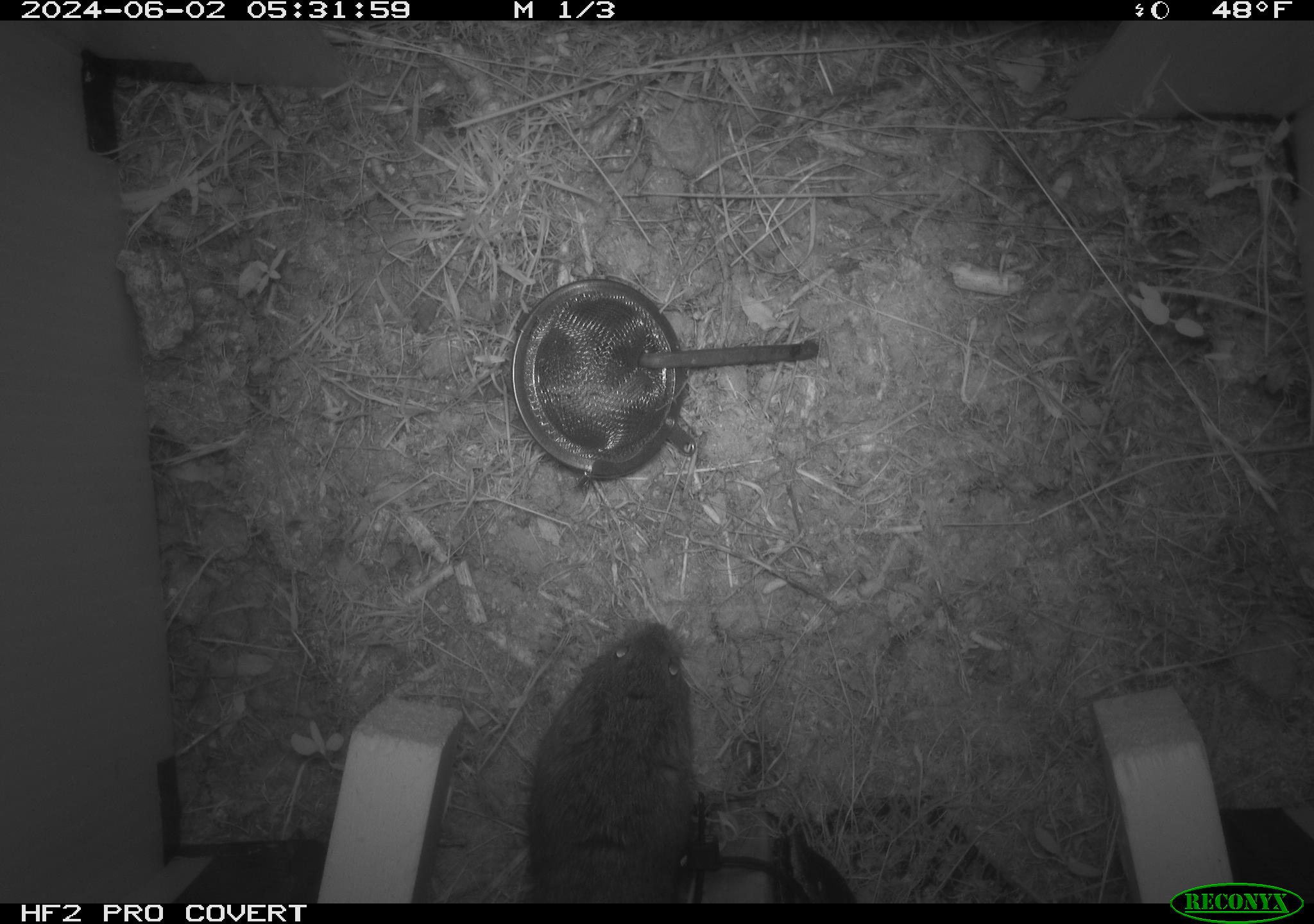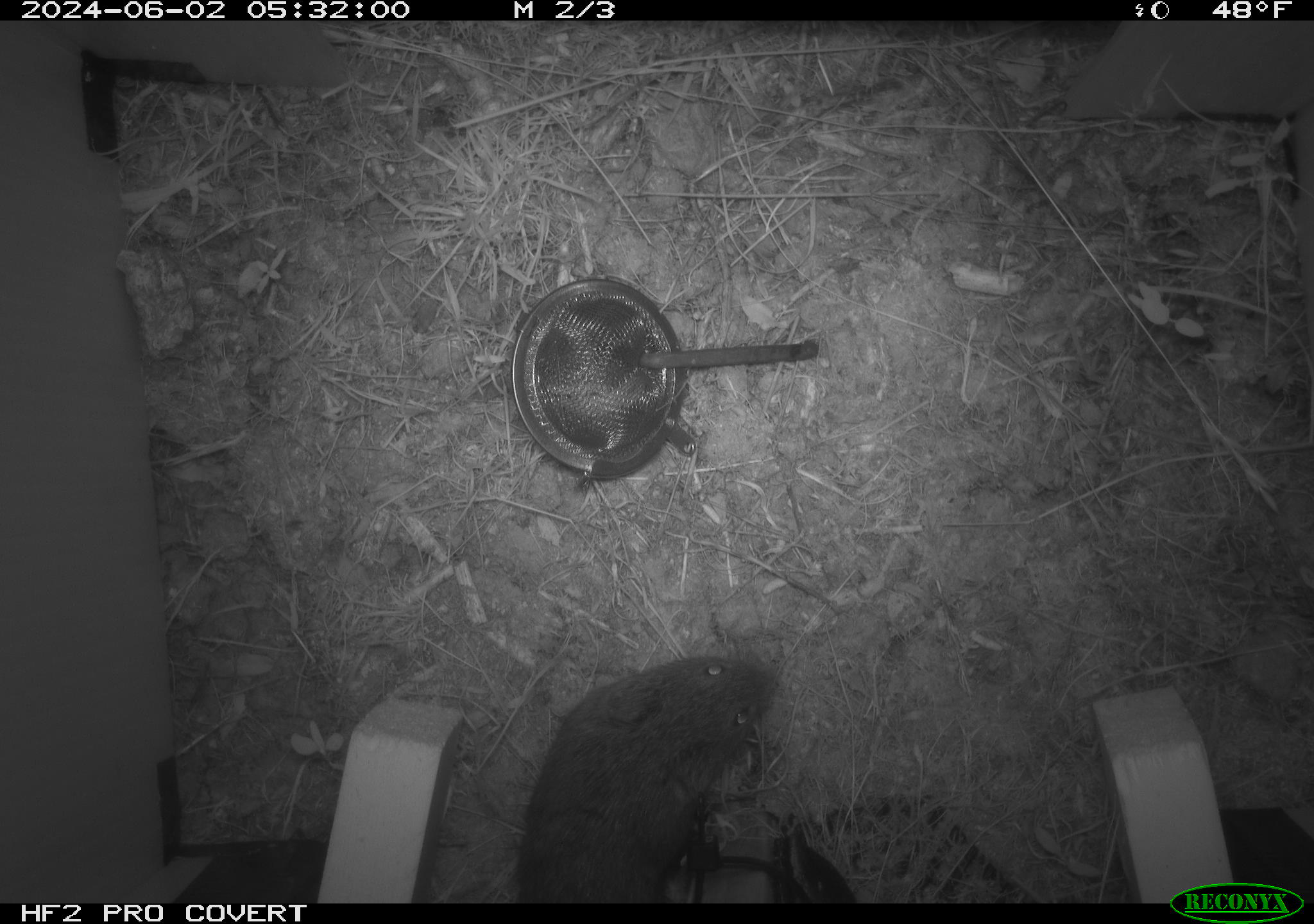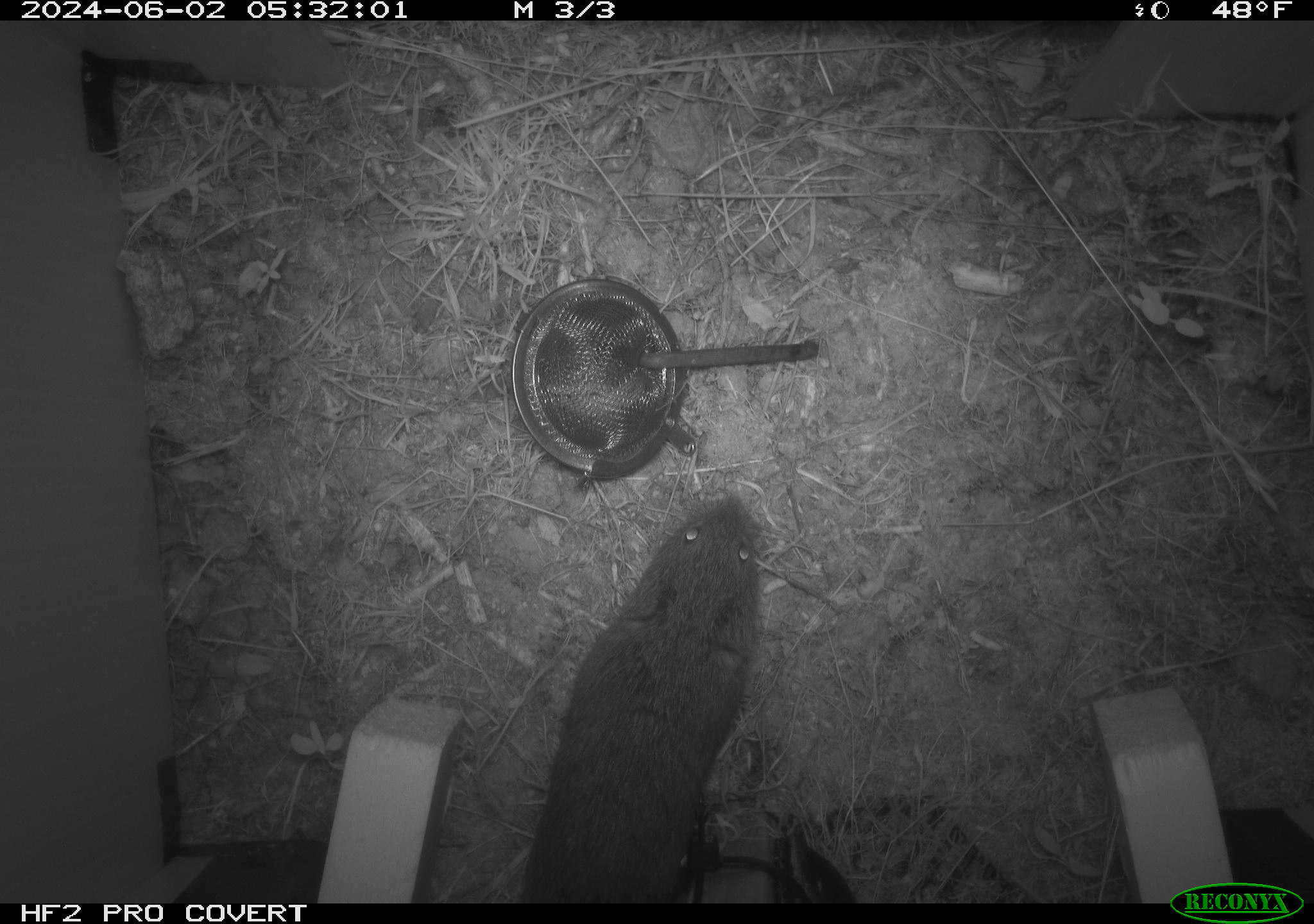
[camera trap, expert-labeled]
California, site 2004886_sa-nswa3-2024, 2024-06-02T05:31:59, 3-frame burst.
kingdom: Animalia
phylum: Chordata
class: Mammalia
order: Rodentia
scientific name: Rodentia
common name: rodent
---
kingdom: Animalia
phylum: Chordata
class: Mammalia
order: Rodentia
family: Cricetidae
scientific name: Arvicolinae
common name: voles, lemmings, and muskrats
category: arvicolinae subfamily